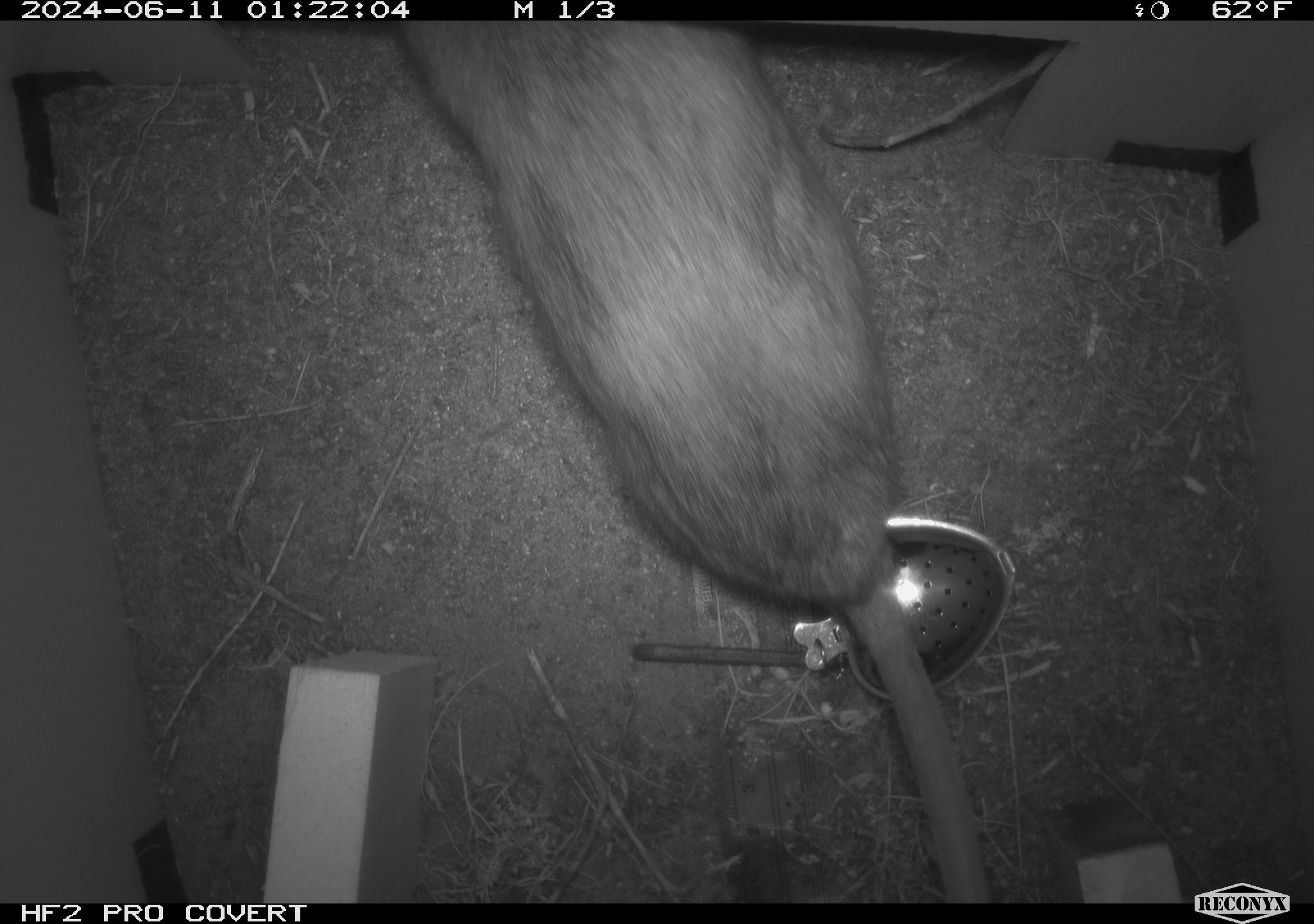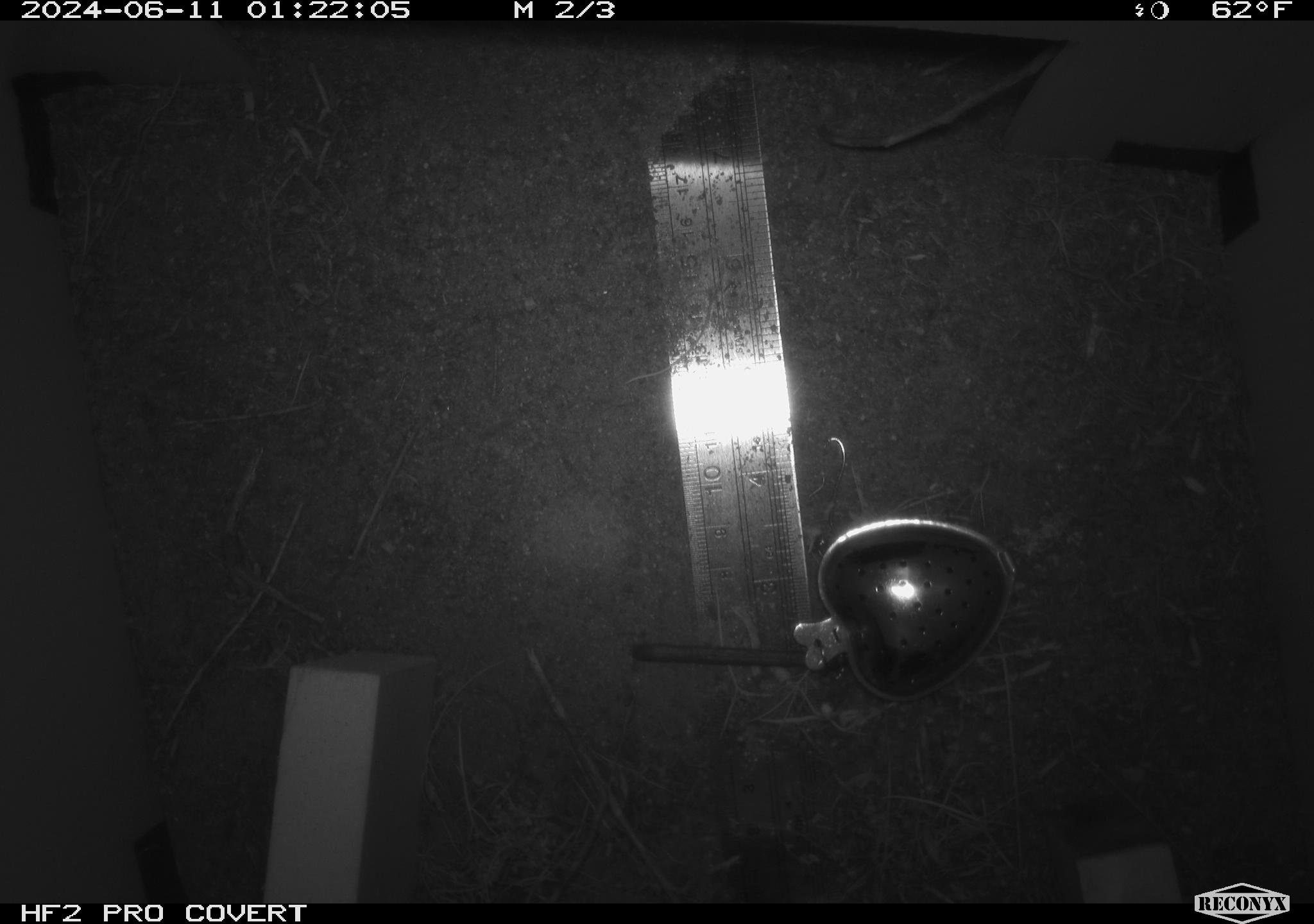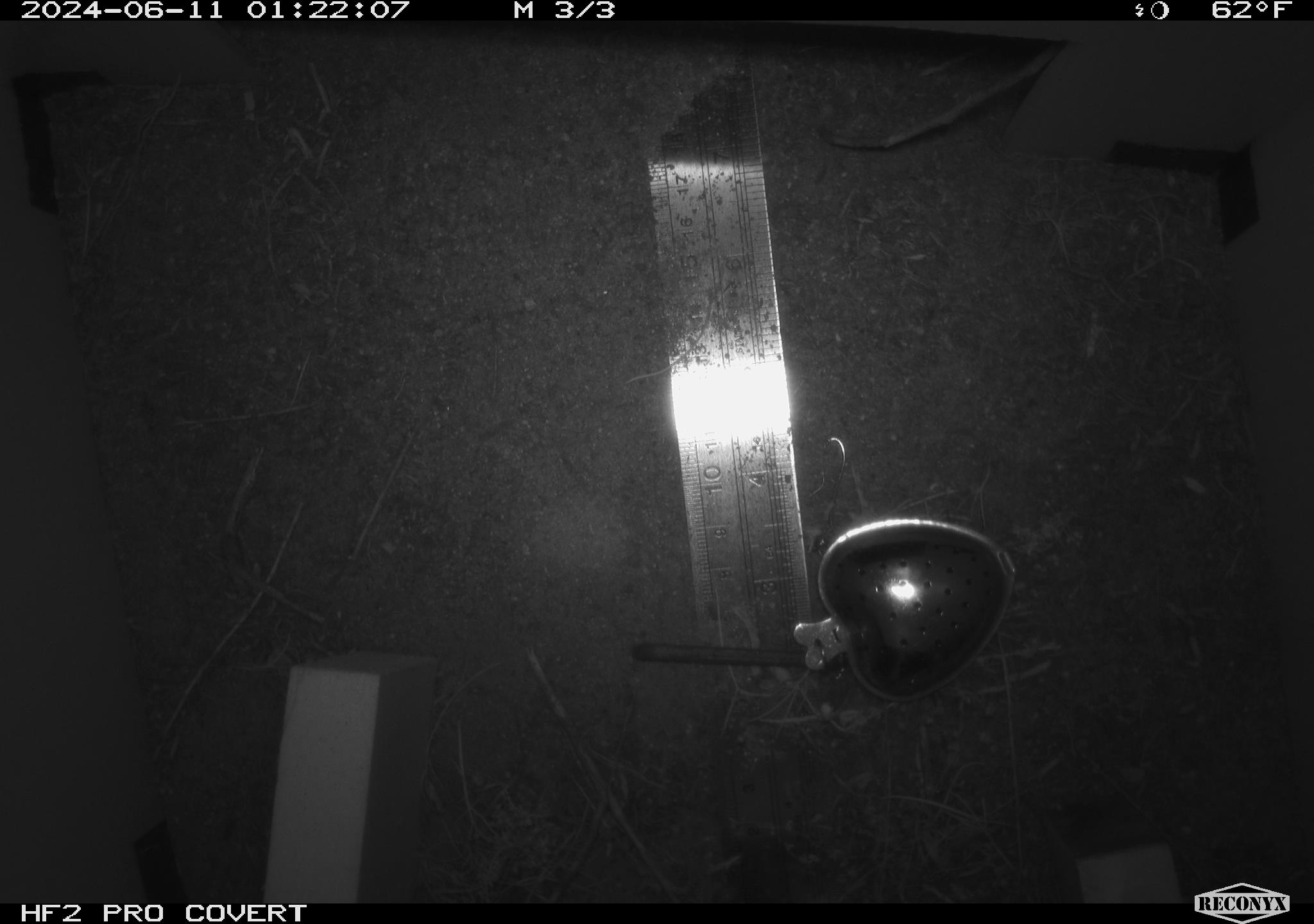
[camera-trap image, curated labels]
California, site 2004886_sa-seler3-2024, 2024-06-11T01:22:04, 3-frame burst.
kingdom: Animalia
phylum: Chordata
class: Mammalia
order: Rodentia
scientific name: Rodentia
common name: woodrat or rat or mouse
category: woodrat or rat or mouse species